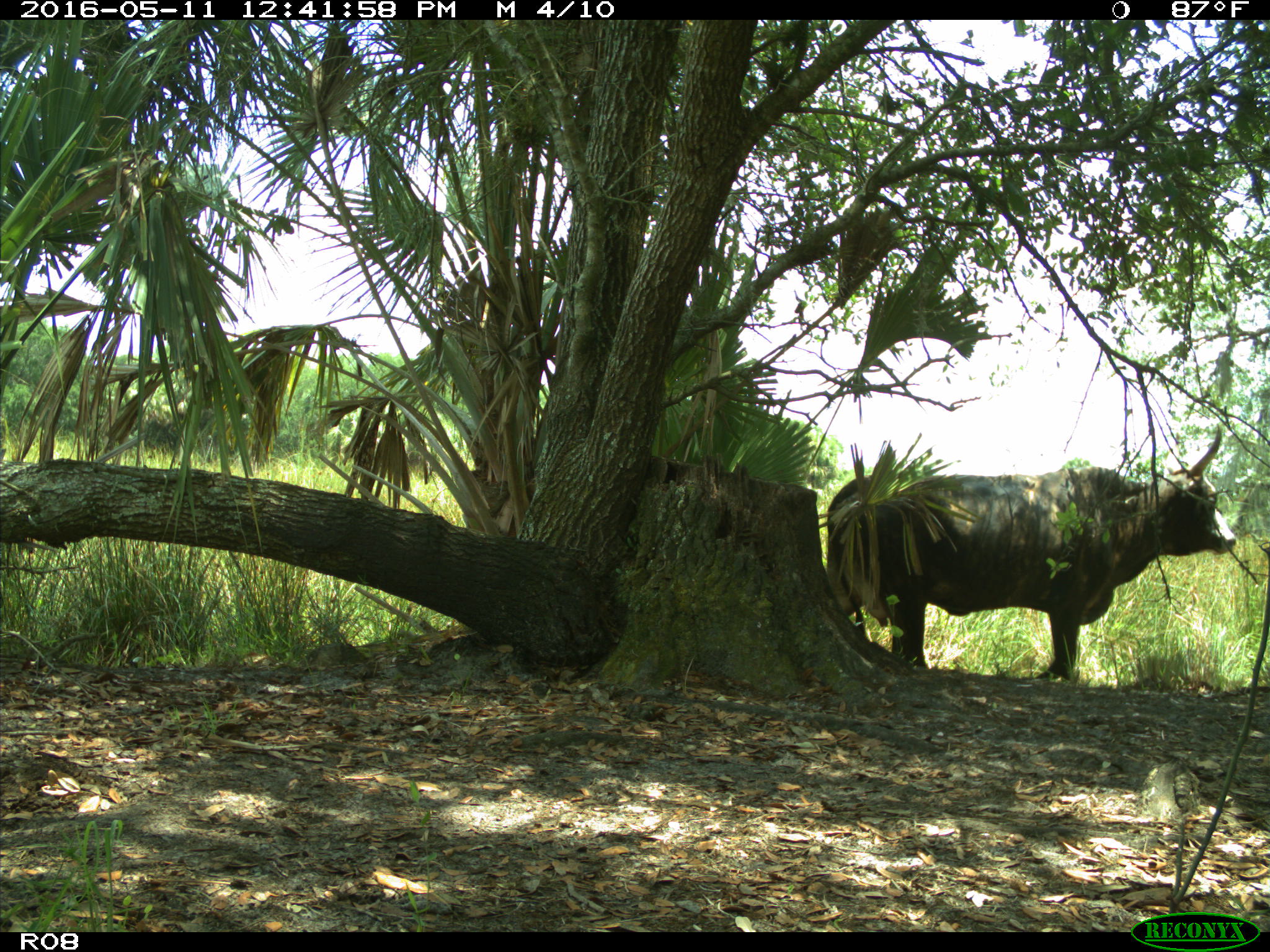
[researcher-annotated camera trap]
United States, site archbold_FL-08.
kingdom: Animalia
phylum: Chordata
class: Mammalia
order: Artiodactyla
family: Bovidae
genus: Bos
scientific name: Bos taurus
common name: domestic cow